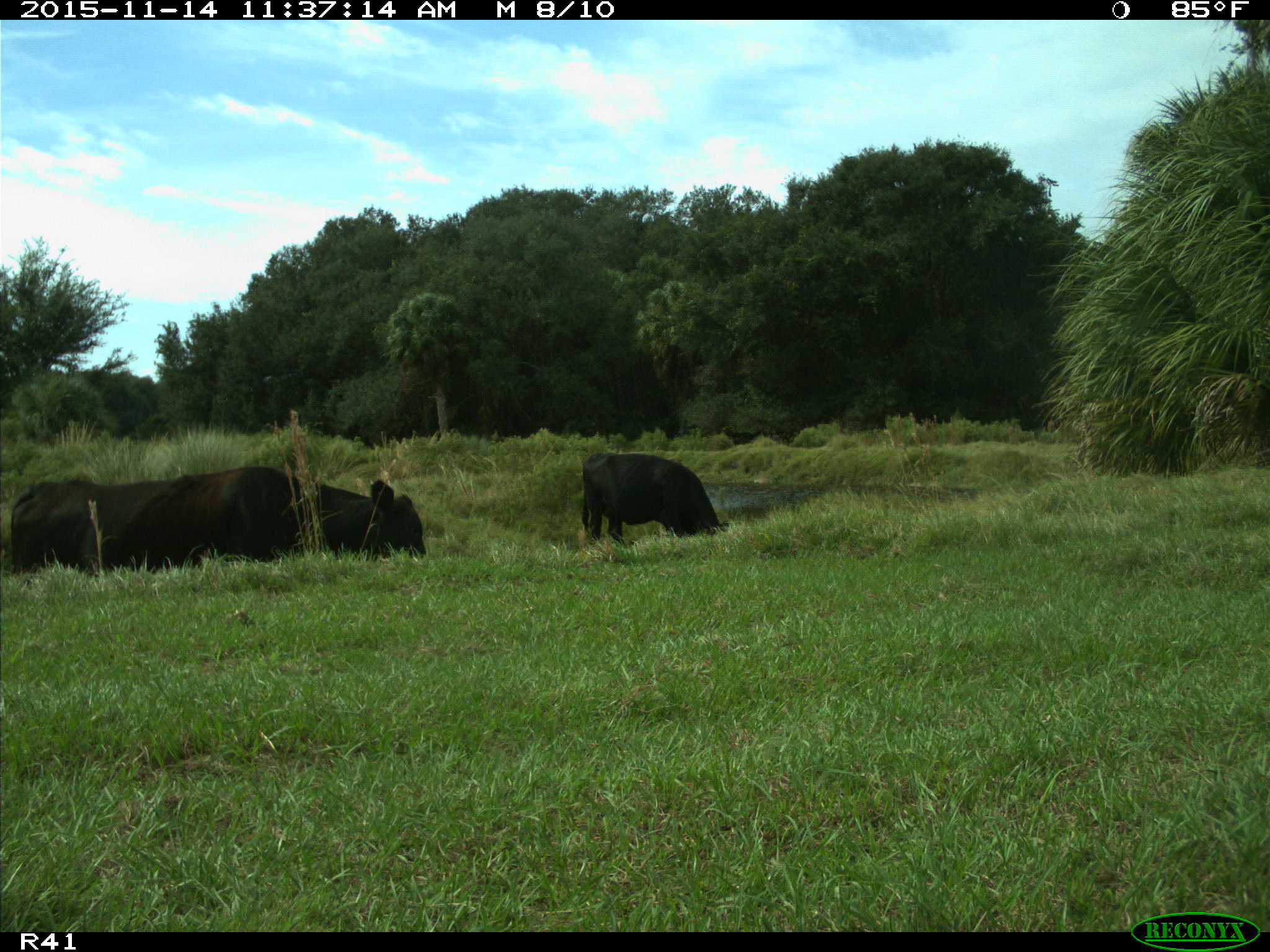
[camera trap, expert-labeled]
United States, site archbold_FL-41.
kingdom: Animalia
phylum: Chordata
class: Mammalia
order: Artiodactyla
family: Bovidae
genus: Bos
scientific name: Bos taurus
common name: domestic cow